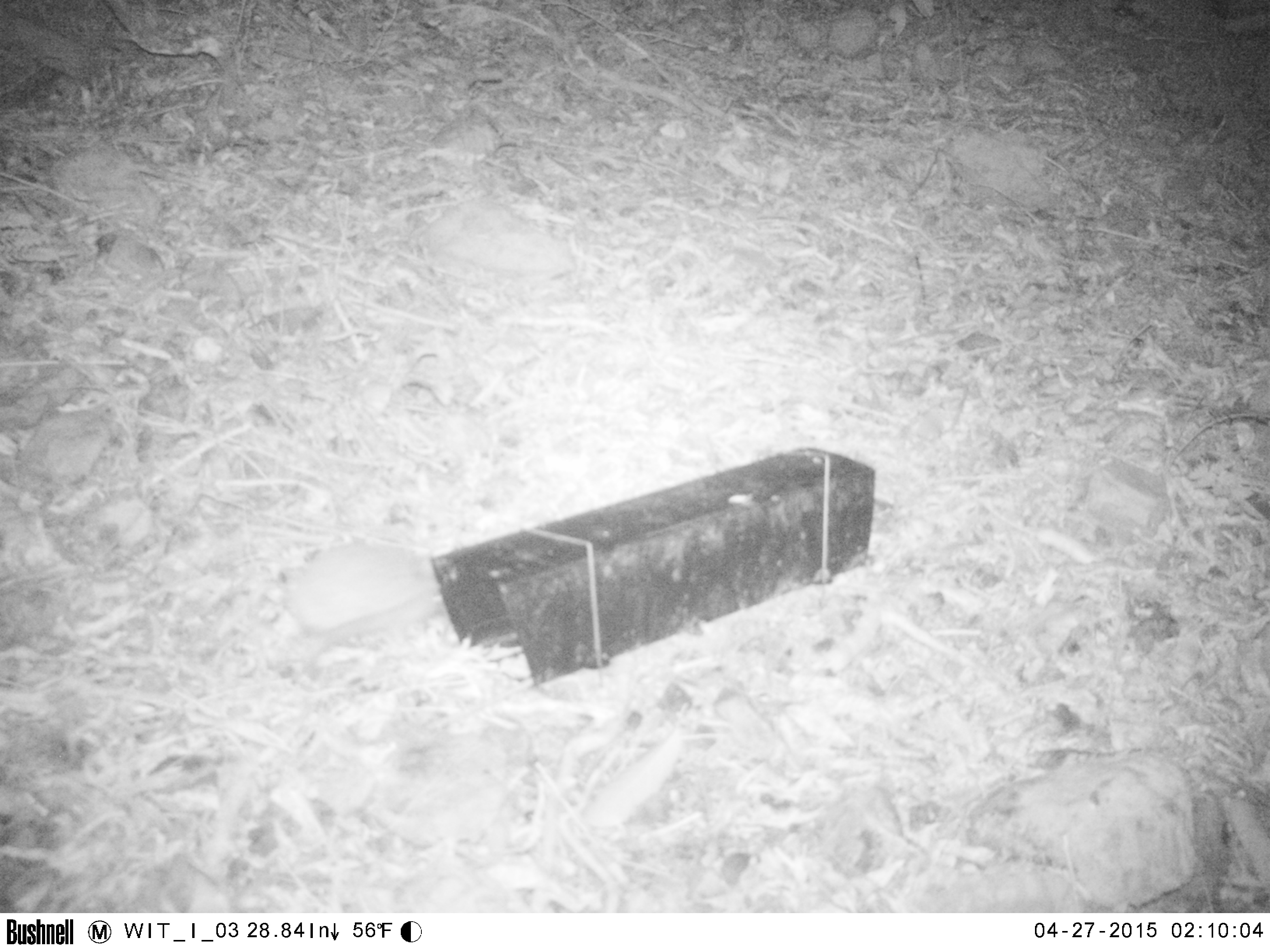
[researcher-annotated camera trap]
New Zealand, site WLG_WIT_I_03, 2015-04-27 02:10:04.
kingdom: Animalia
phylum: Chordata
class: Mammalia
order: Eulipotyphla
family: Erinaceidae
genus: Erinaceus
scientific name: Erinaceus europaeus europaeus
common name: european hedgehog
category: hedgehog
Hedgehog (european hedgehog) (Erinaceus europaeus europaeus).